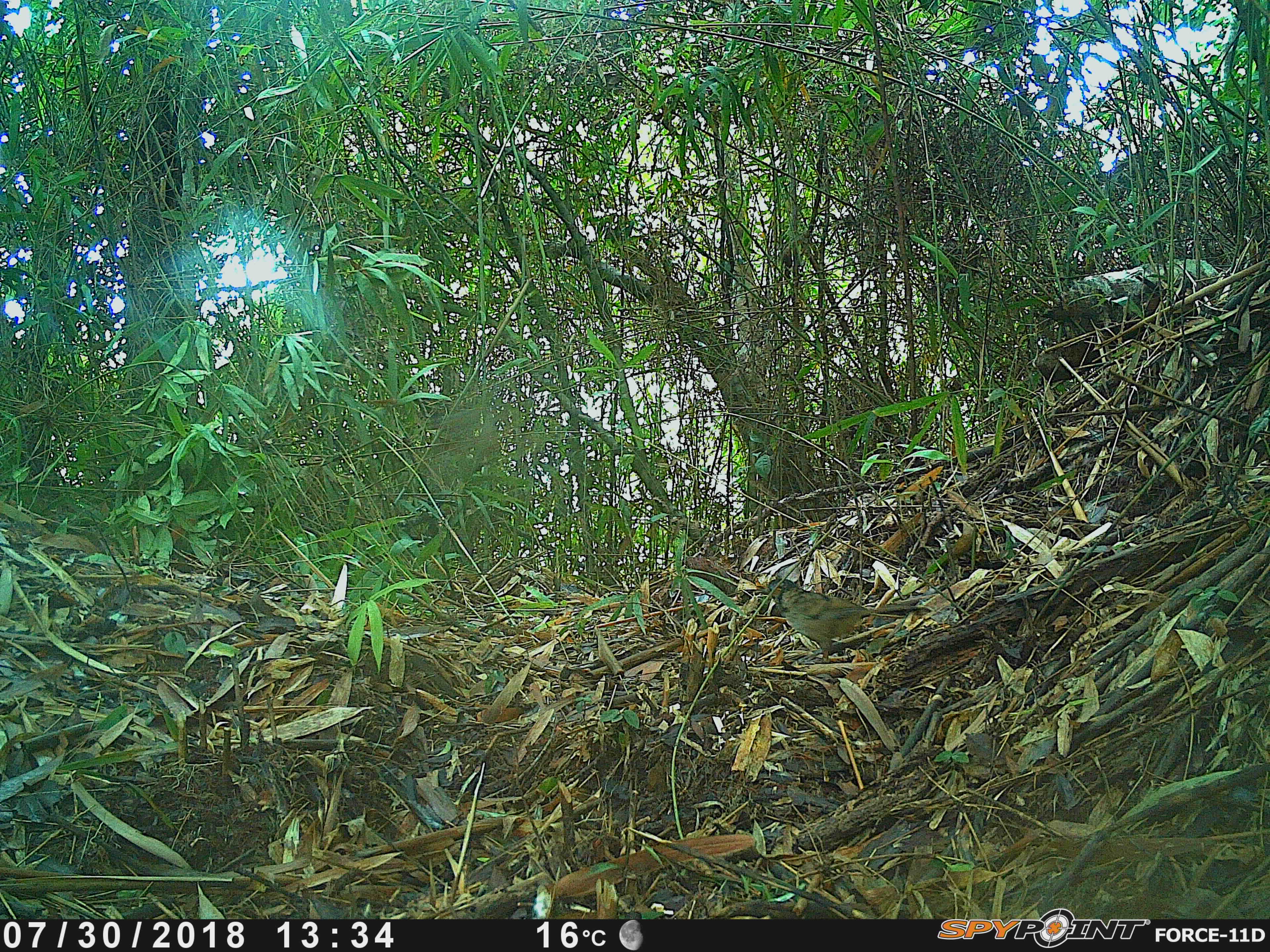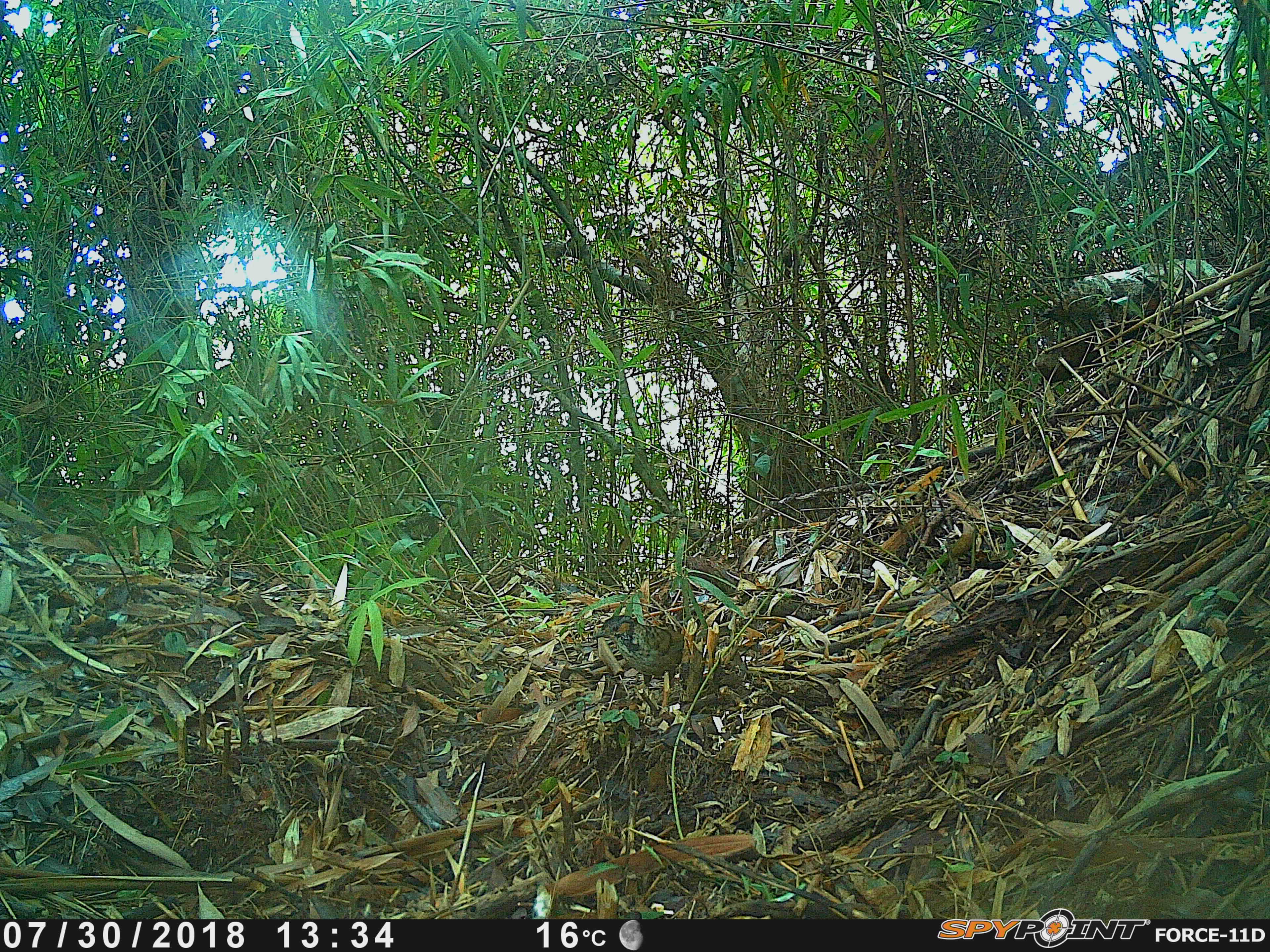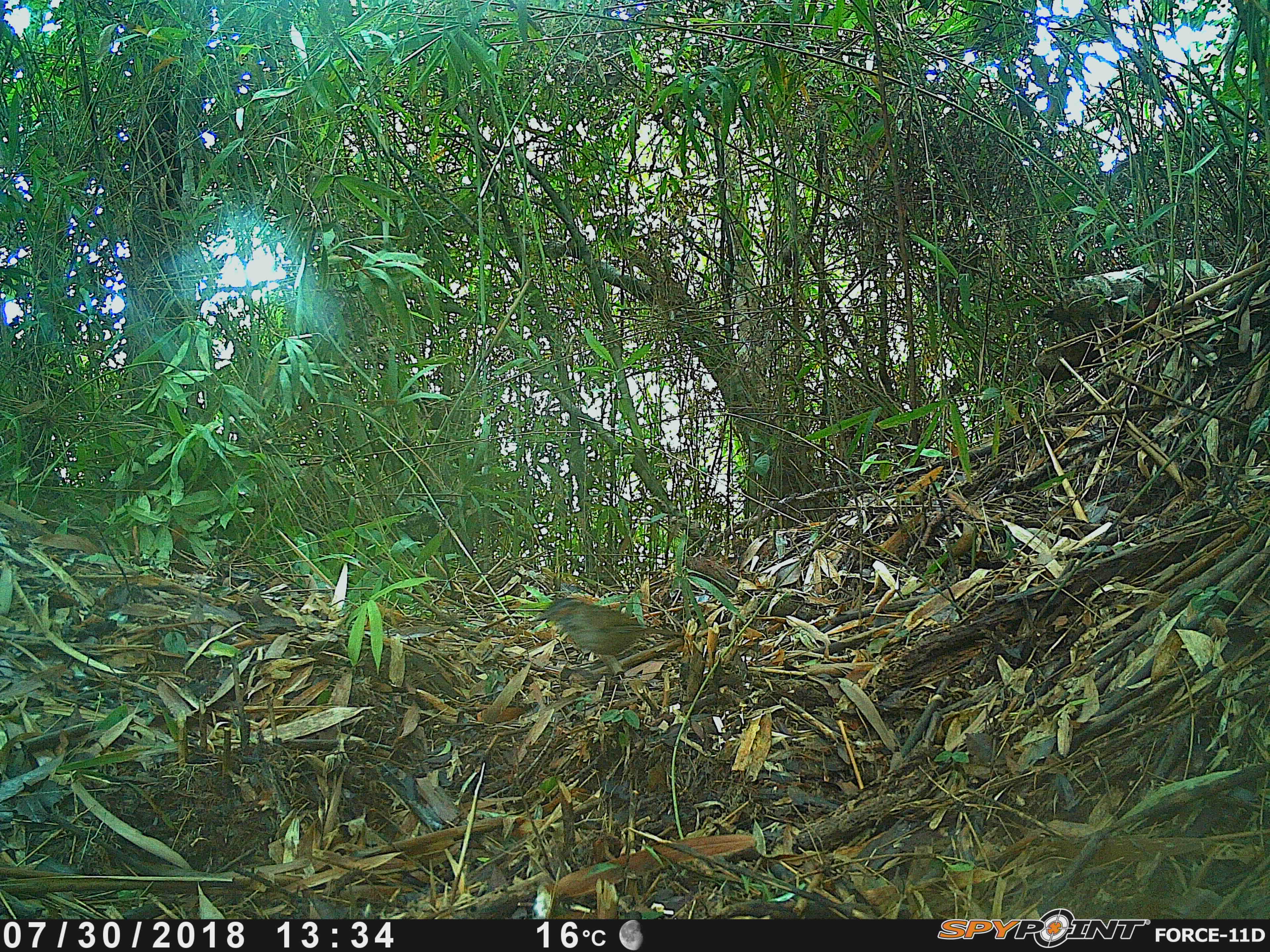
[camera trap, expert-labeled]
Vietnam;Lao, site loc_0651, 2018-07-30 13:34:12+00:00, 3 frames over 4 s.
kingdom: Animalia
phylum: Chordata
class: Aves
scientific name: Aves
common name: bird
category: unidentified bird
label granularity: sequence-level